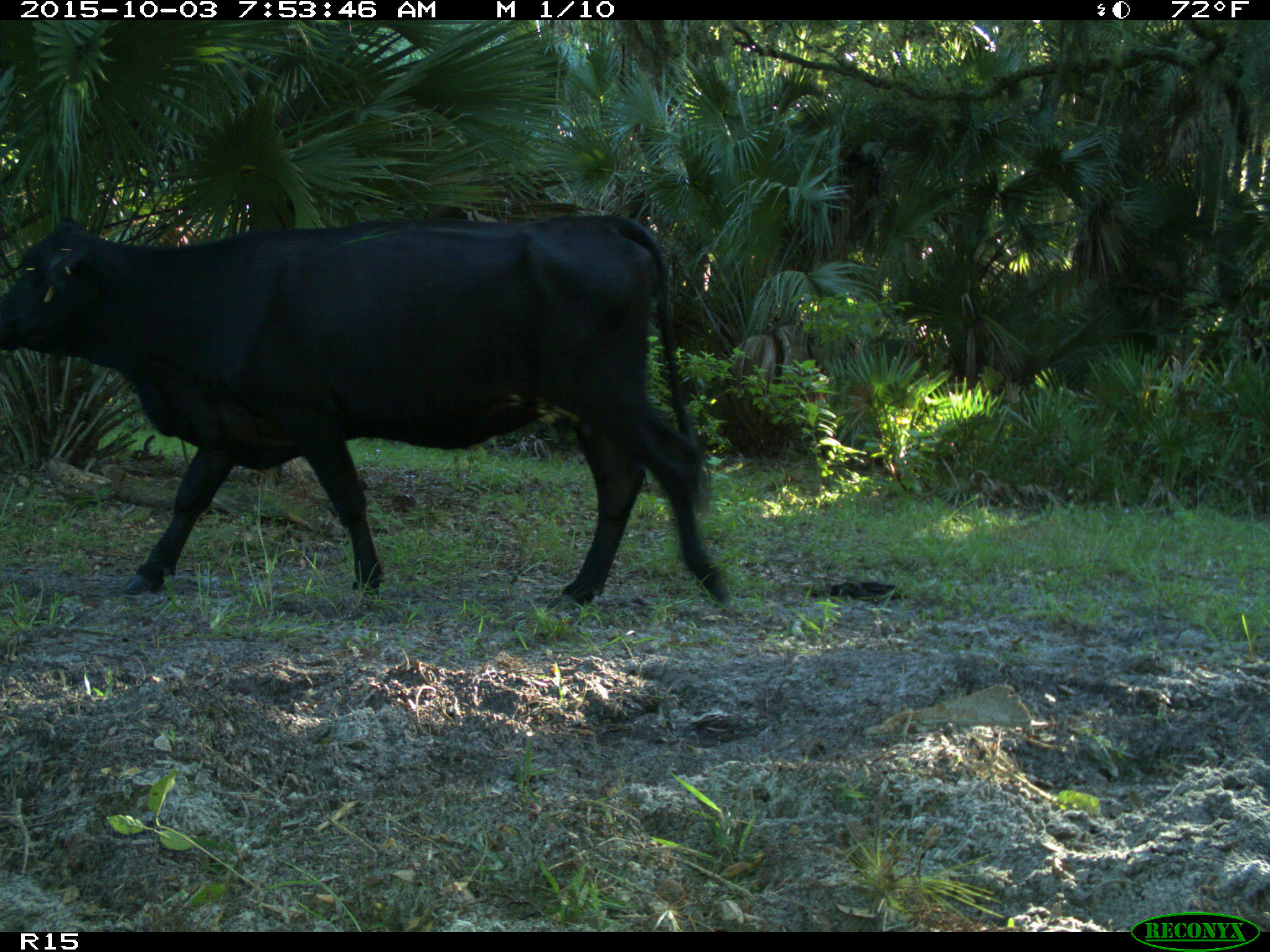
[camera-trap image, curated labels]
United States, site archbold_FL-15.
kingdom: Animalia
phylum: Chordata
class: Mammalia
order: Artiodactyla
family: Bovidae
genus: Bos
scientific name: Bos taurus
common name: domestic cow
Bos taurus (domestic cow).